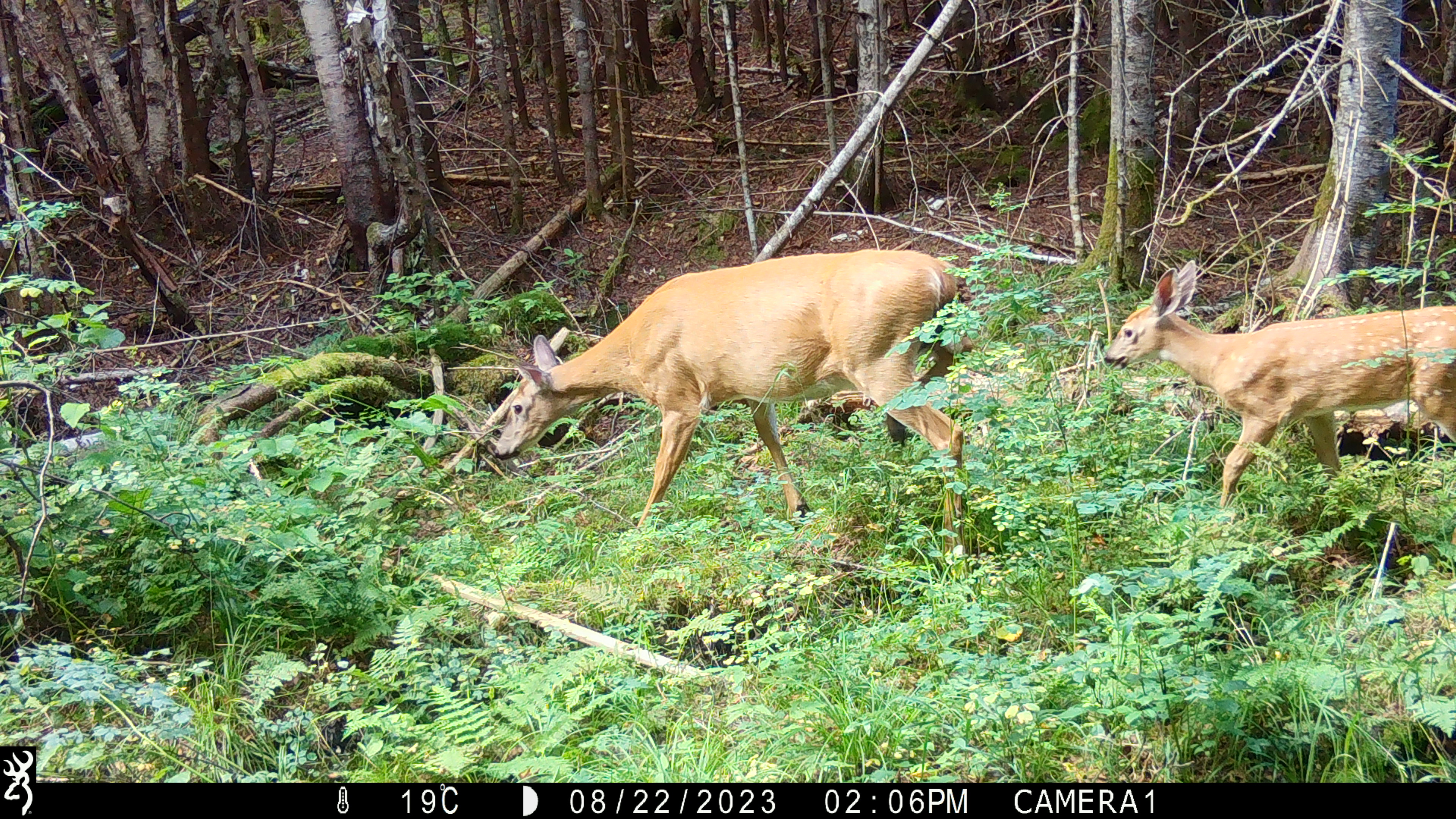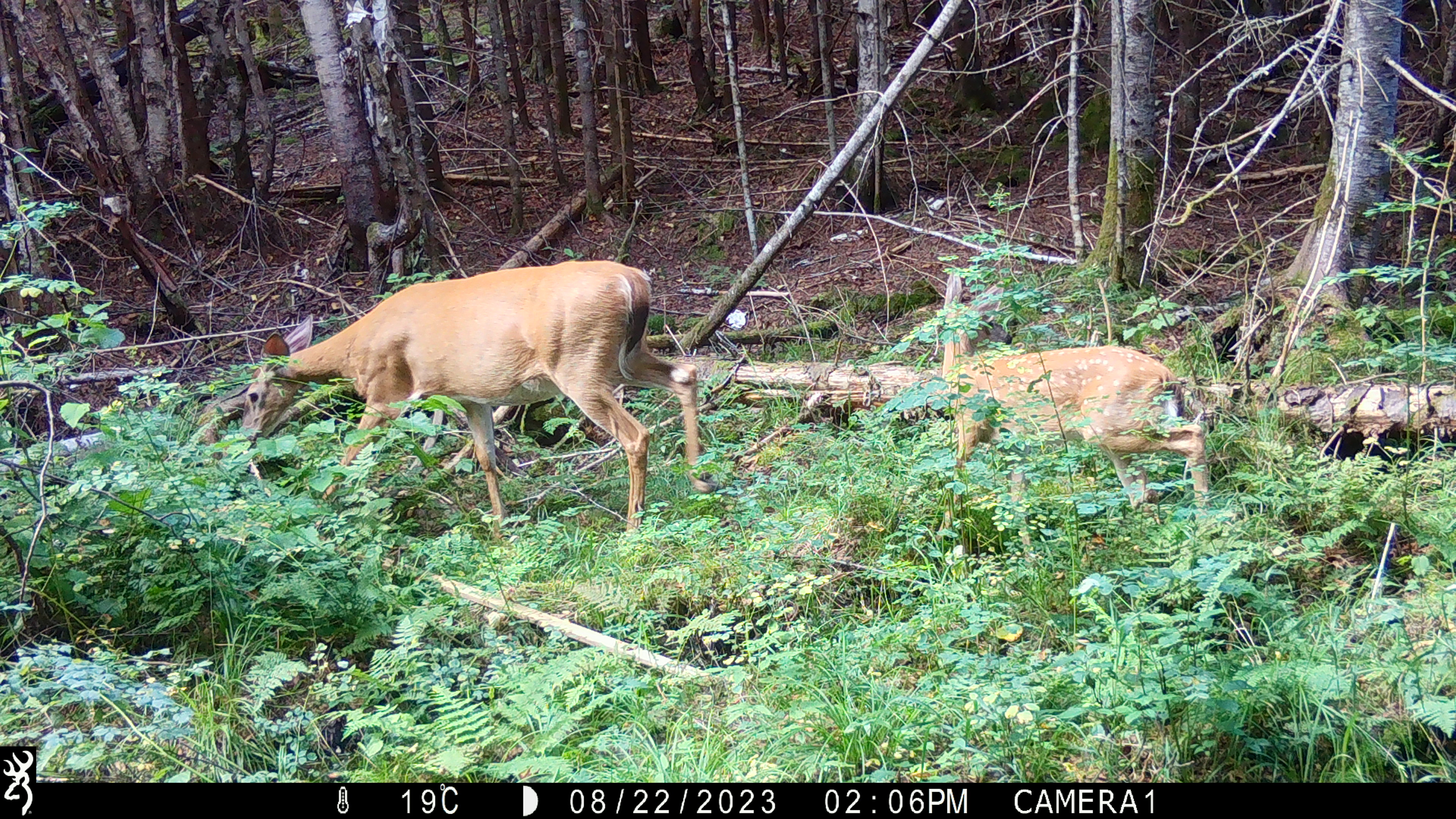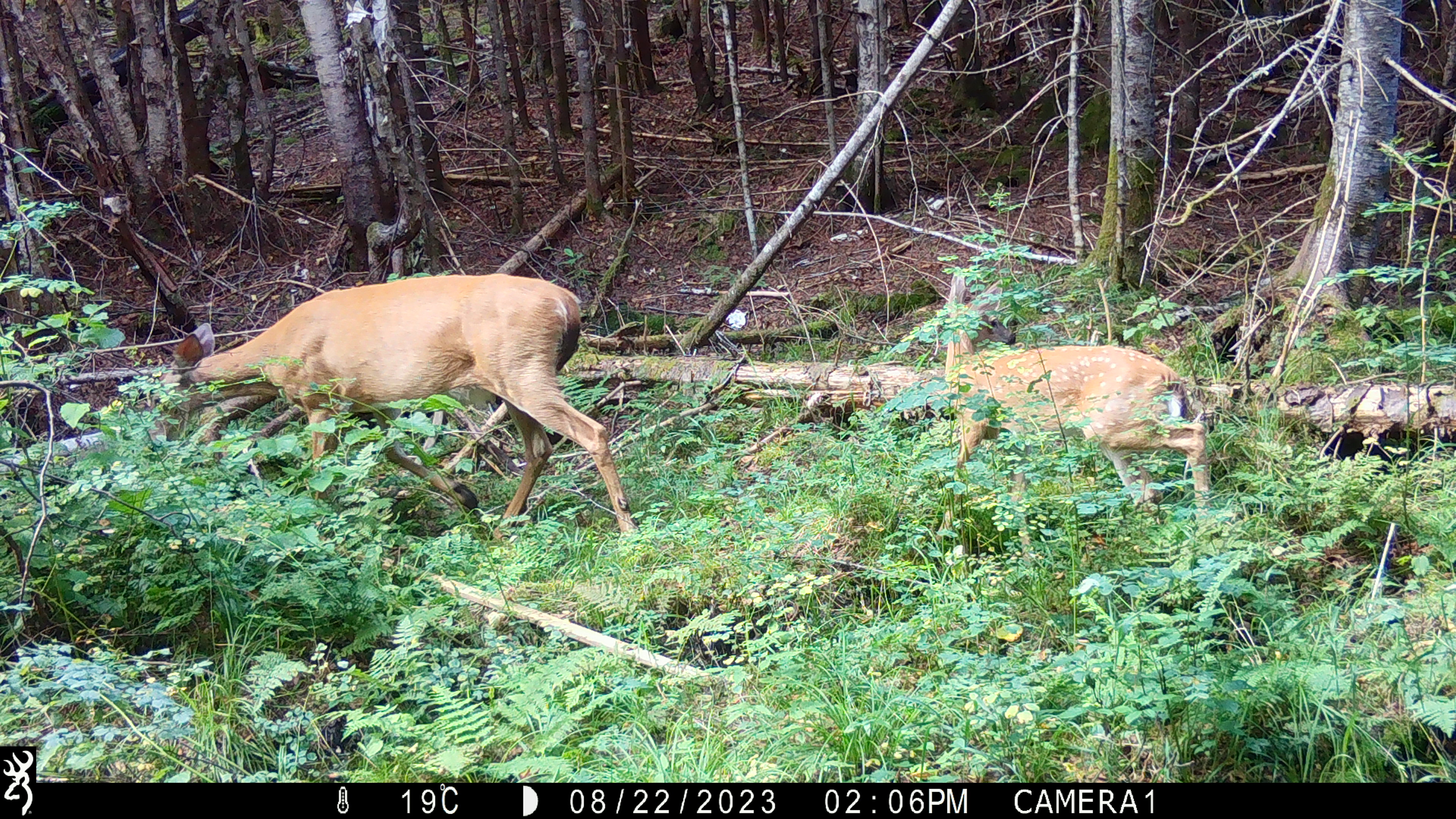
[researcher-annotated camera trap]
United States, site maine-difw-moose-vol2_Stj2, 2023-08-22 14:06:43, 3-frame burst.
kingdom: Animalia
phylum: Chordata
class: Mammalia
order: Artiodactyla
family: Cervidae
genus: Odocoileus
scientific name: Odocoileus virginianus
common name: white-tailed deer